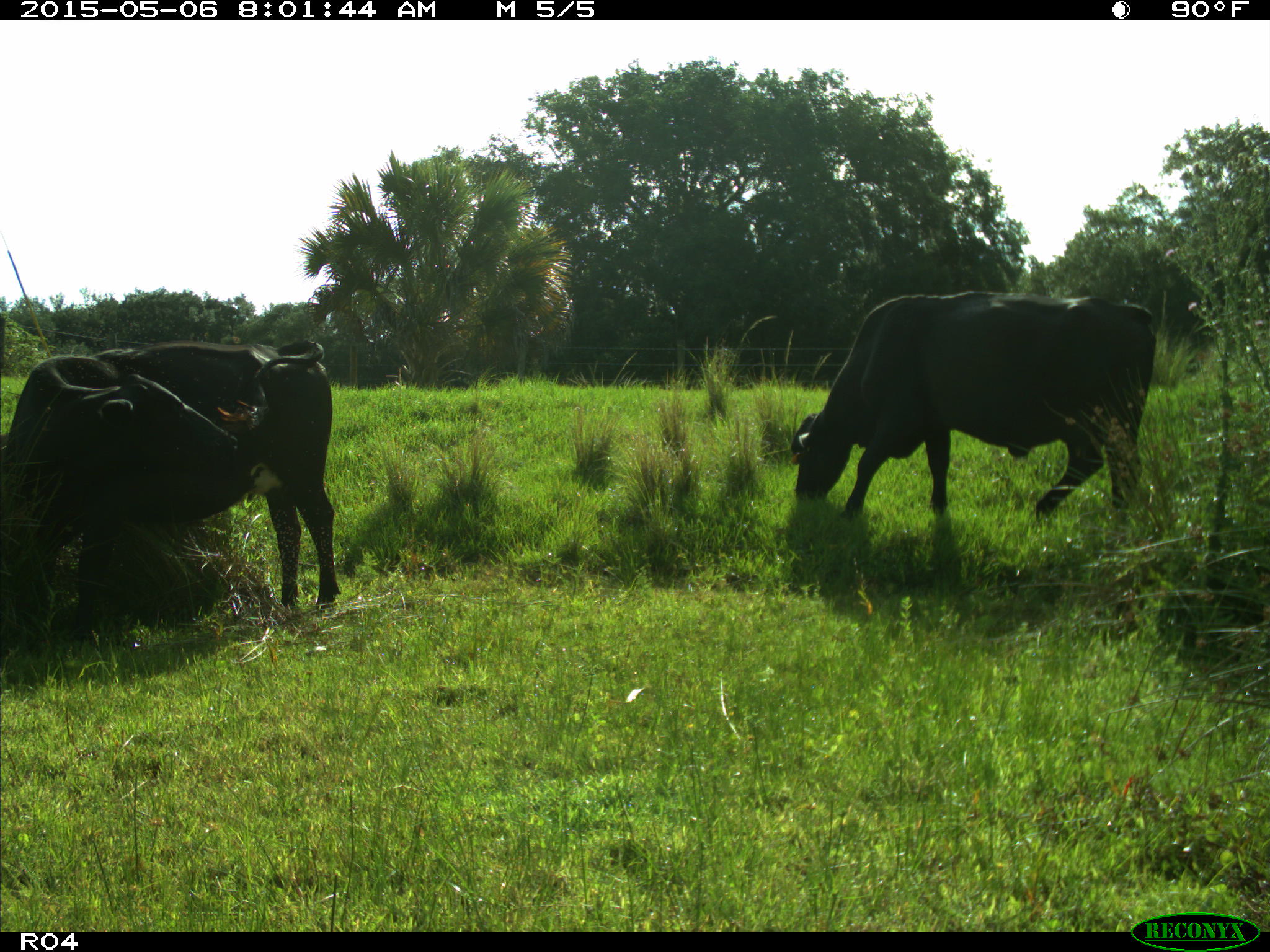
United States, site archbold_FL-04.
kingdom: Animalia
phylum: Chordata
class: Mammalia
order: Artiodactyla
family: Bovidae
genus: Bos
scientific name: Bos taurus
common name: domestic cow